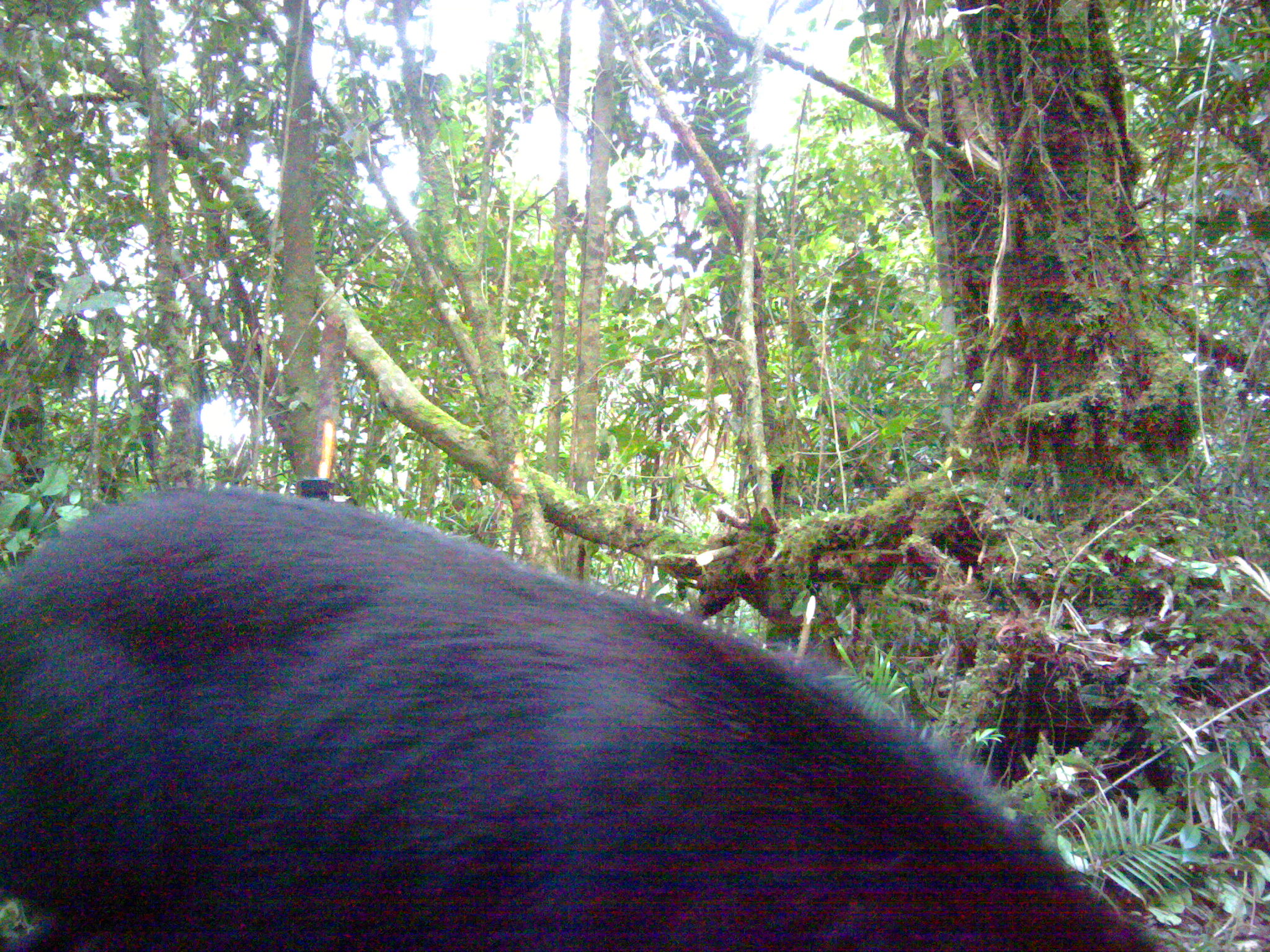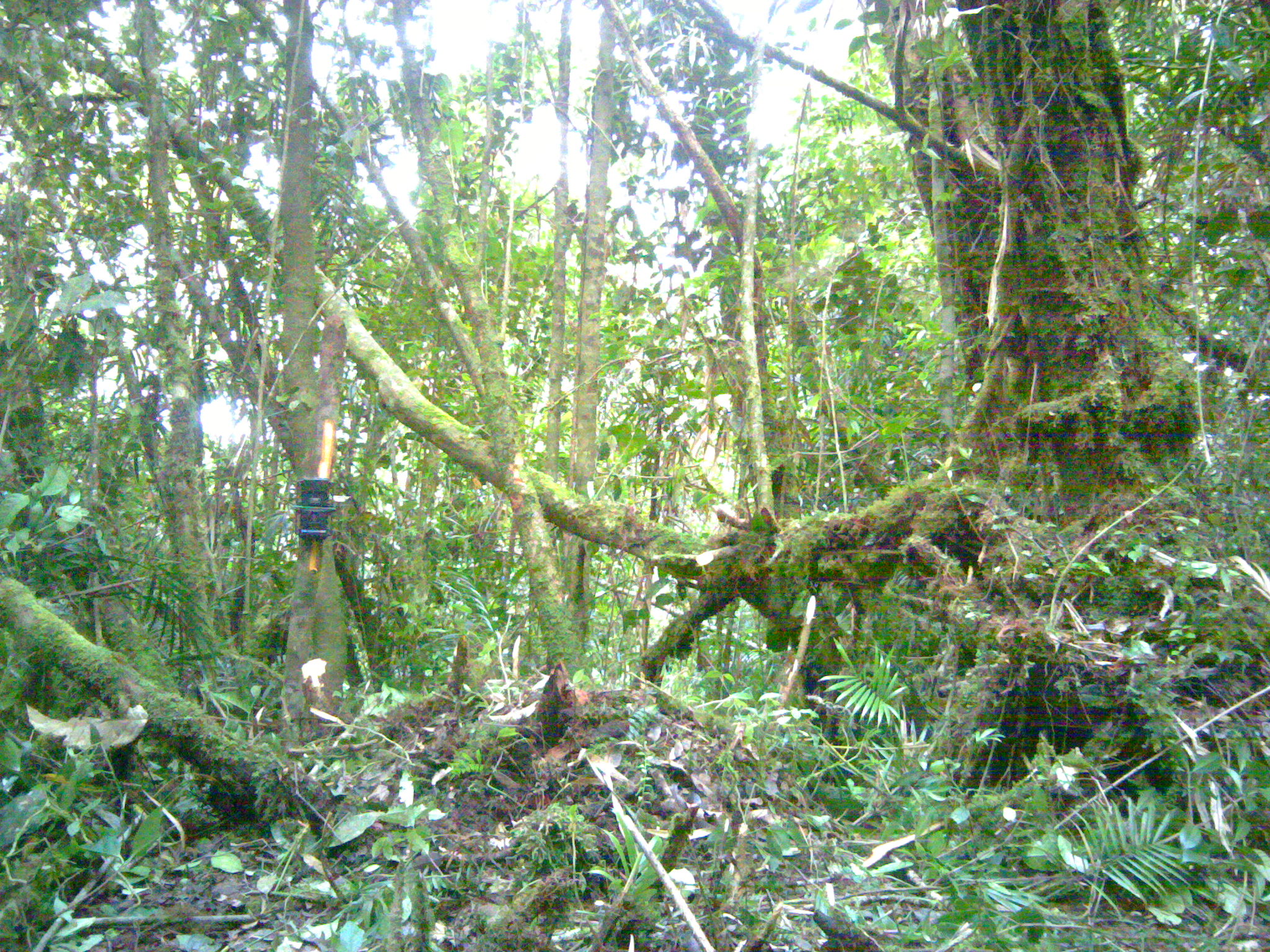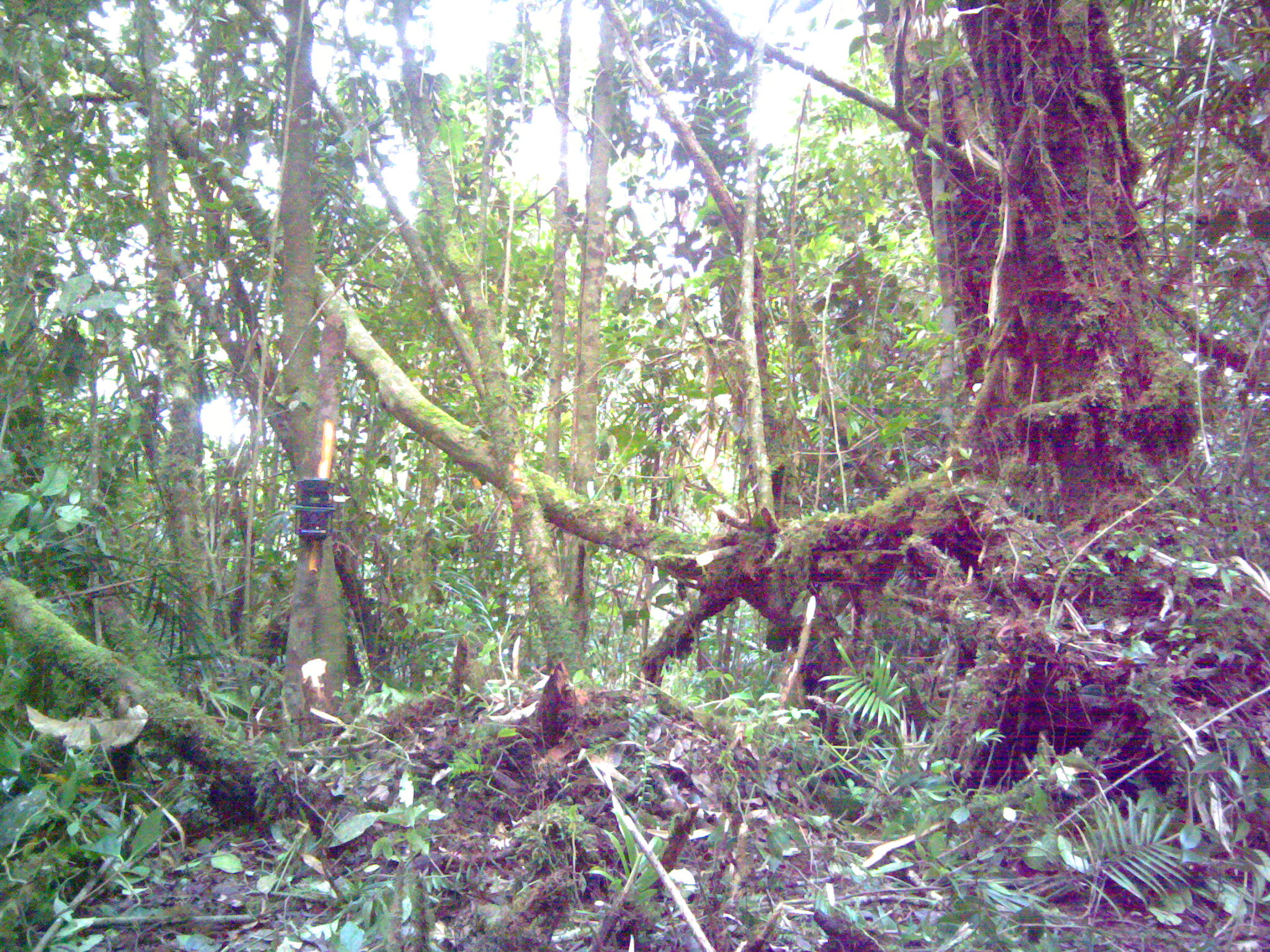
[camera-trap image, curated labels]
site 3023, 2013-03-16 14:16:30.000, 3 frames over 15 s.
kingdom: Animalia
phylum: Chordata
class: Mammalia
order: Artiodactyla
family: Bovidae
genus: Capricornis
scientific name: Capricornis sumatraensis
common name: southern serow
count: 1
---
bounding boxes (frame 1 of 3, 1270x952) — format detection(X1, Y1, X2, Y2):
capricornis sumatraensis: detection(0, 486, 1160, 952)